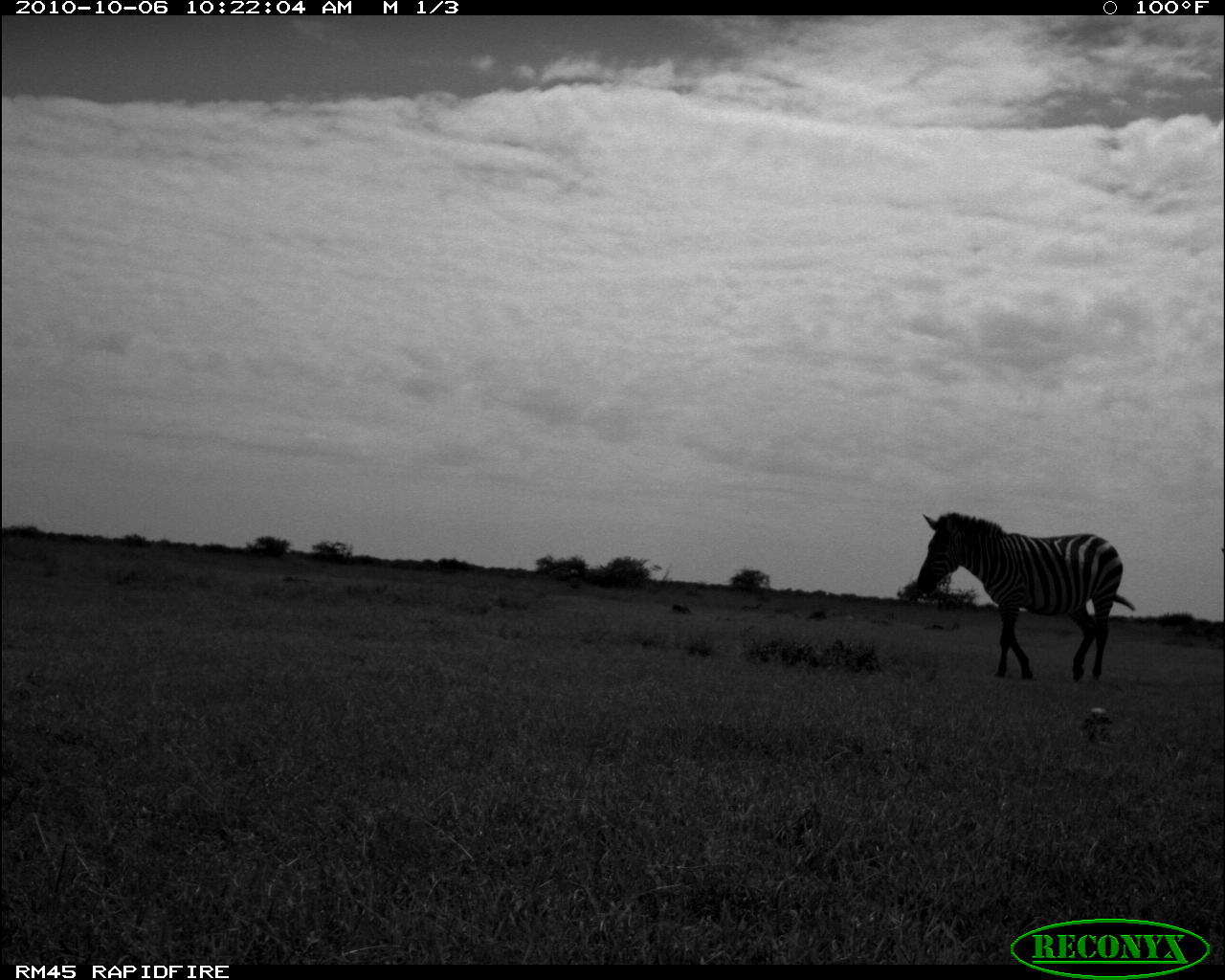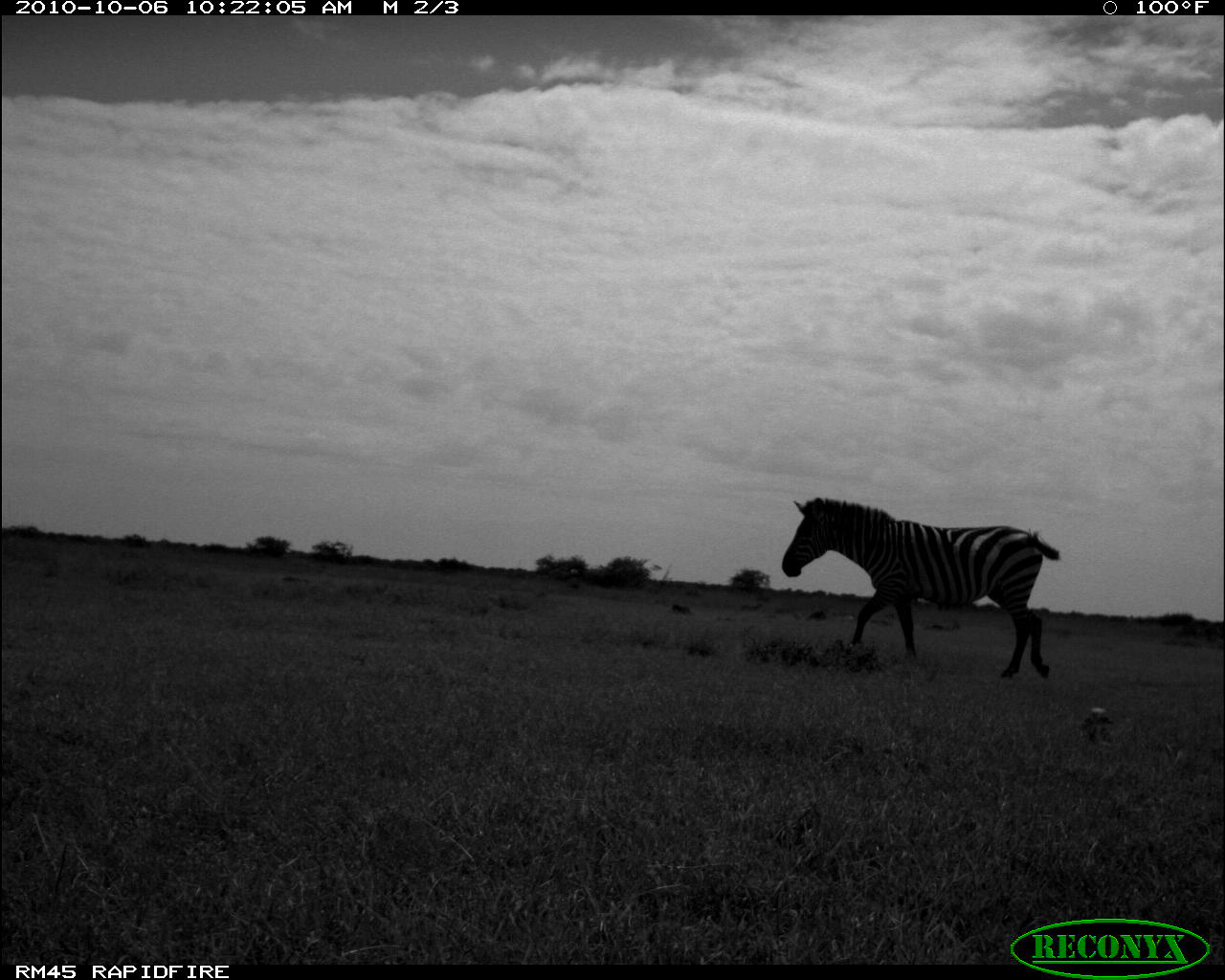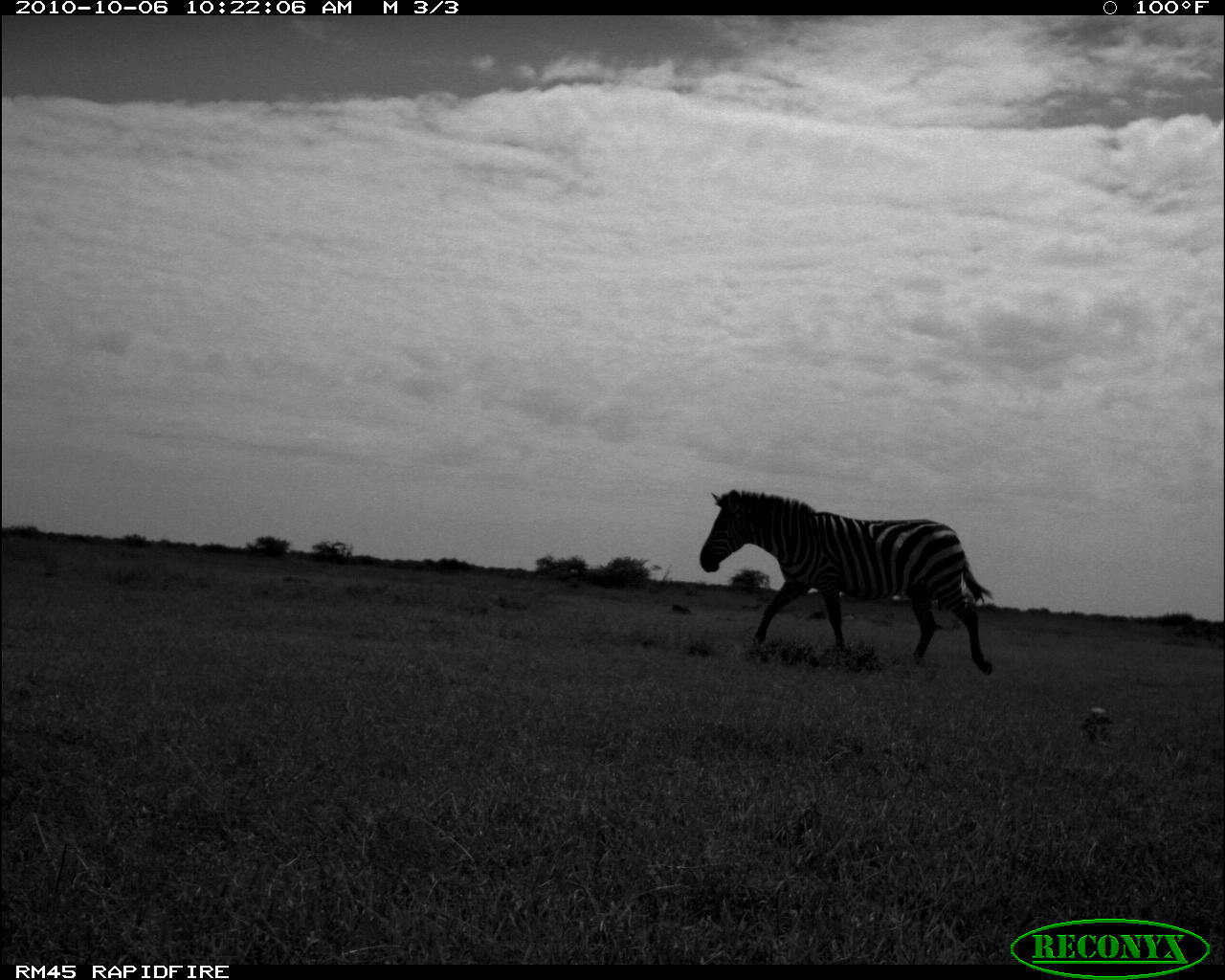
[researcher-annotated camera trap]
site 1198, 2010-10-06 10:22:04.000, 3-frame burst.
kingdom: Animalia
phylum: Chordata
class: Mammalia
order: Perissodactyla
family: Equidae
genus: Equus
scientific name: Equus quagga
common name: plains zebra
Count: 1.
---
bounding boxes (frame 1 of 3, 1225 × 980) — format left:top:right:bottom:
equus quagga: 914:511:1135:680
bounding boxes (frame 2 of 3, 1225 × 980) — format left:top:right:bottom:
equus quagga: 781:496:1060:679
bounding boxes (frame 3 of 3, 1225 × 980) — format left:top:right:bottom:
equus quagga: 697:487:995:676